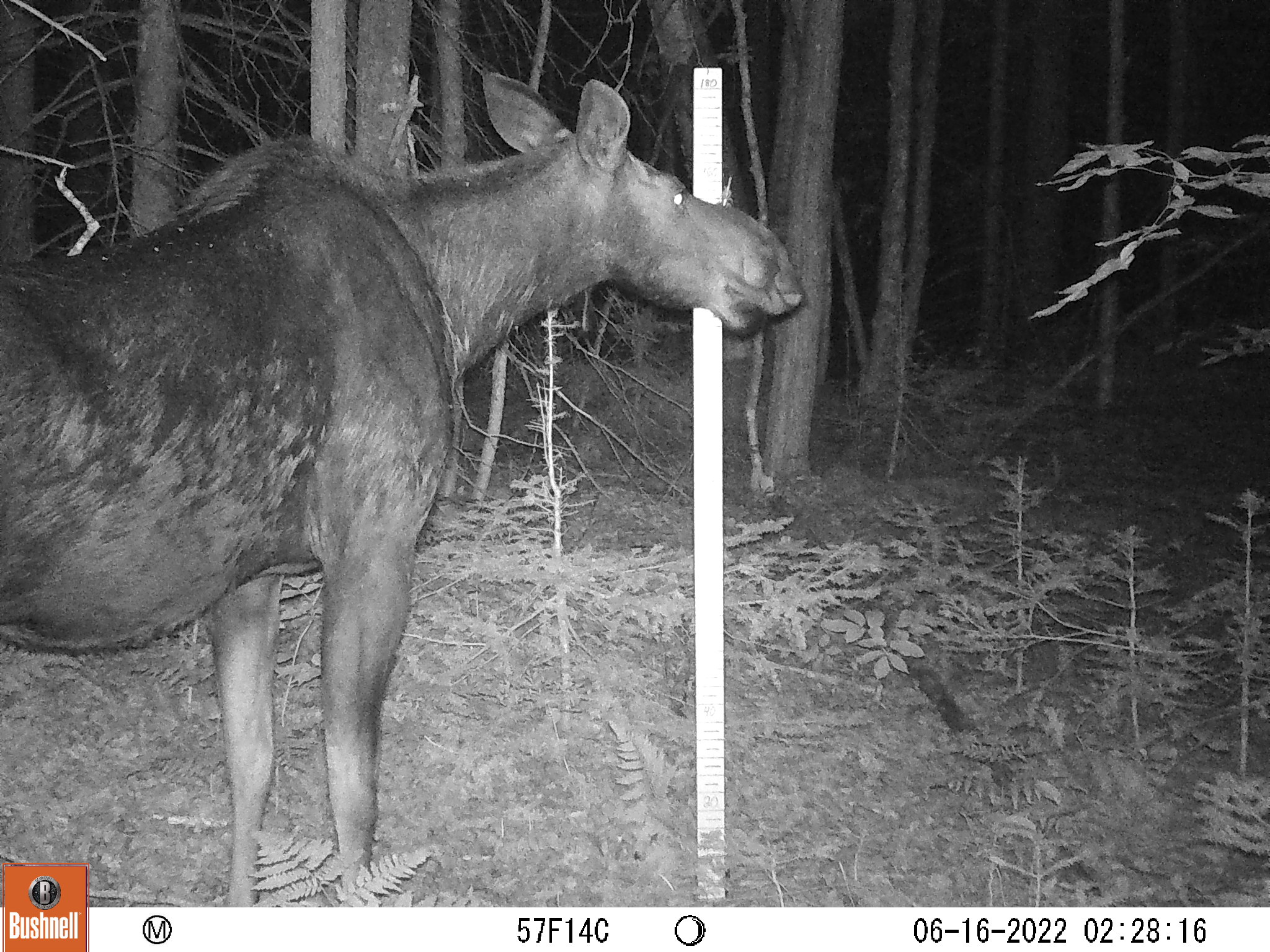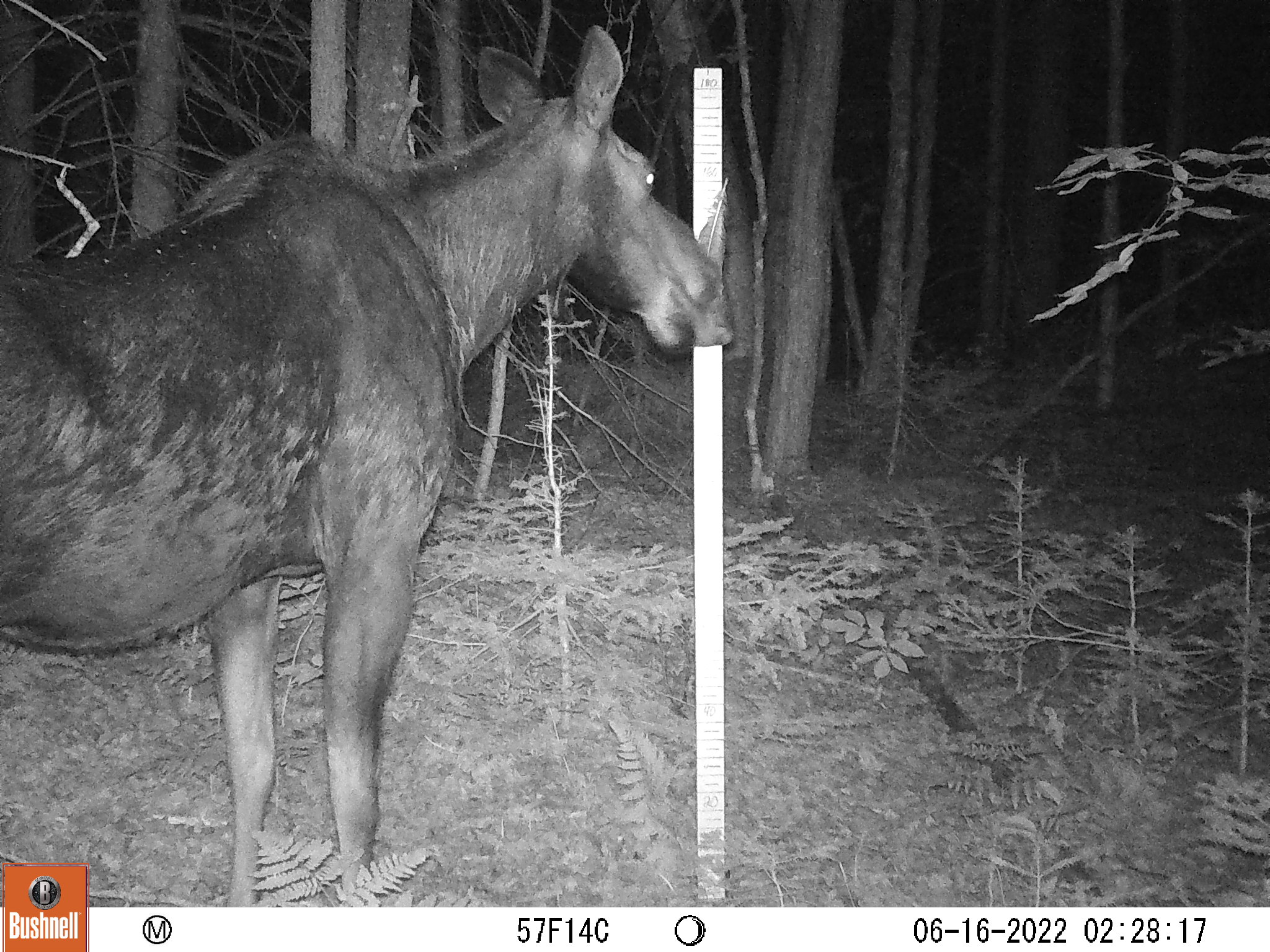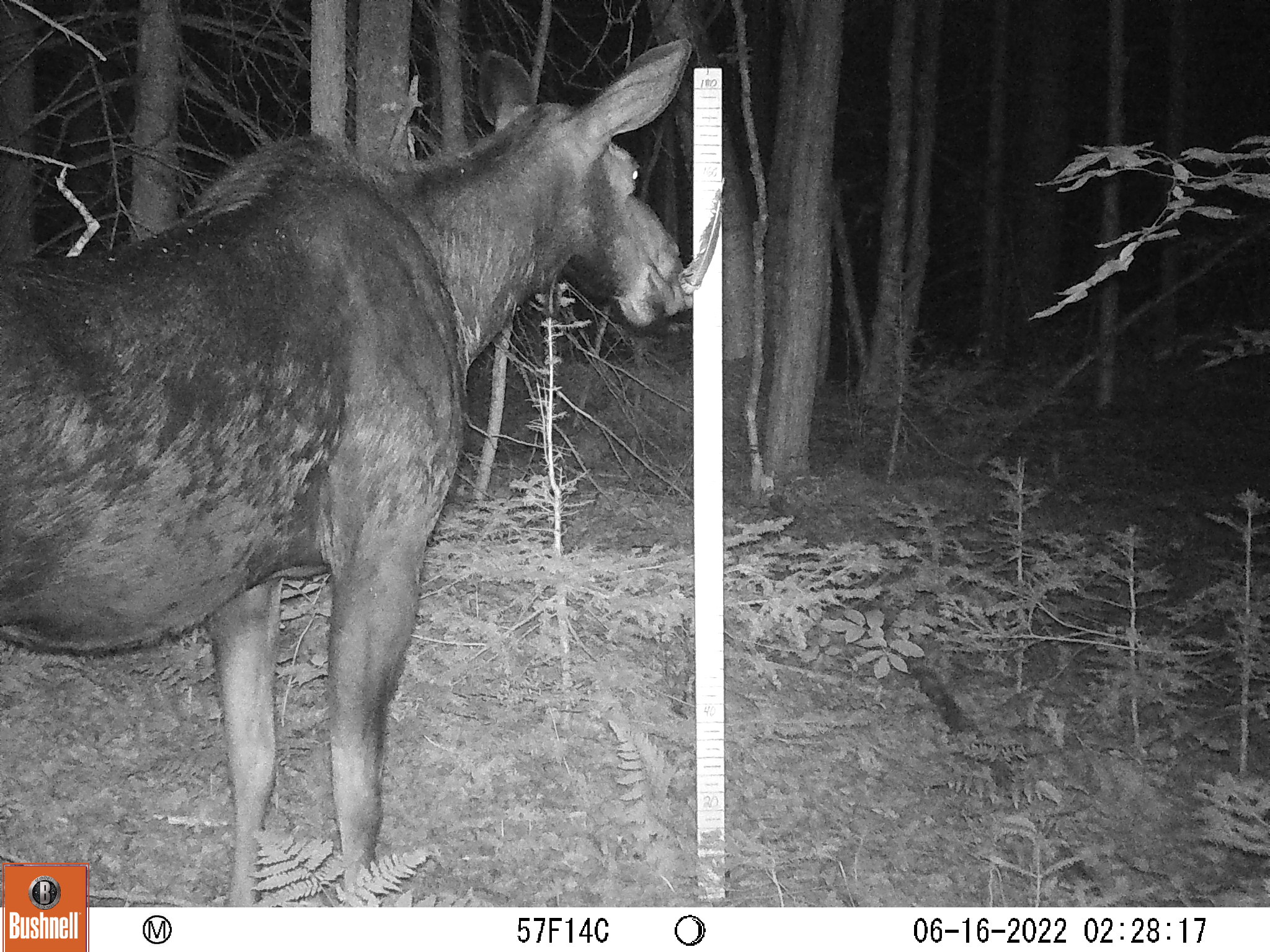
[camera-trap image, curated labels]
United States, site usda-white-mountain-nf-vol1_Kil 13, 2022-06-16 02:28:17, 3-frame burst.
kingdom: Animalia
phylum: Chordata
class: Mammalia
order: Artiodactyla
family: Cervidae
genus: Alces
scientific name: Alces alces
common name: moose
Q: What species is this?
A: Moose (Alces alces).